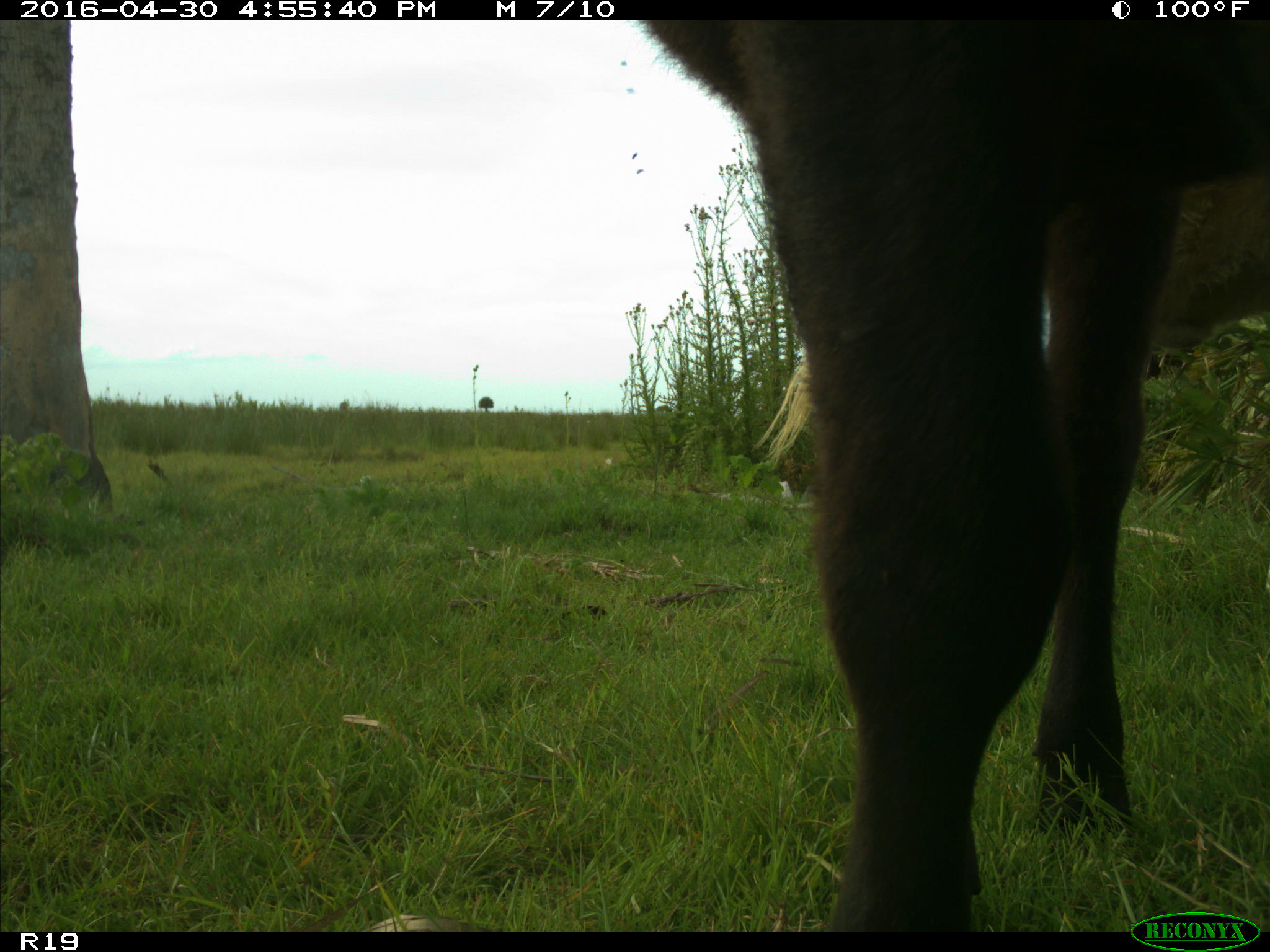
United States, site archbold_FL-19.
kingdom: Animalia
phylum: Chordata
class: Mammalia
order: Artiodactyla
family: Bovidae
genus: Bos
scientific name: Bos taurus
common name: domestic cow